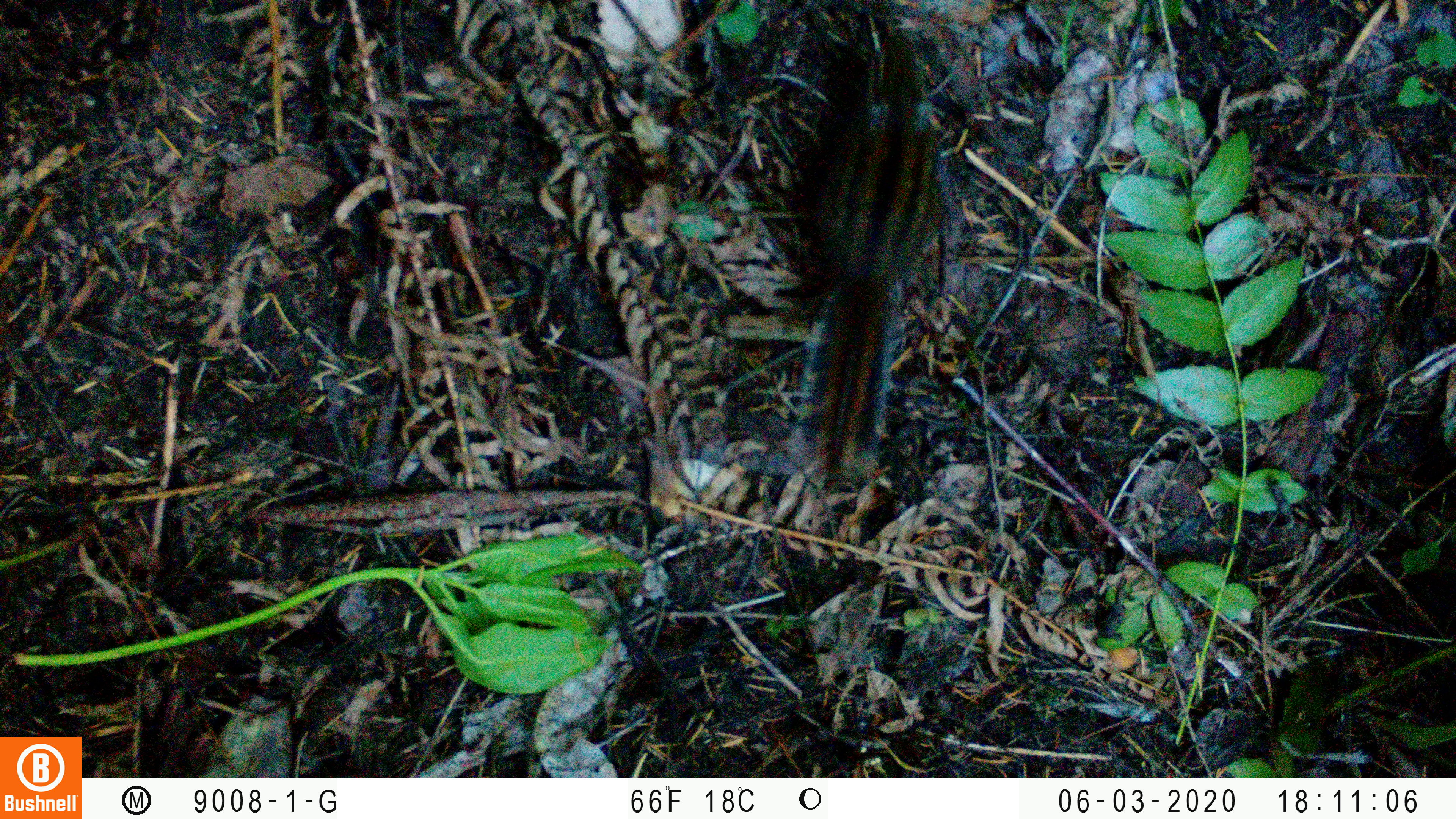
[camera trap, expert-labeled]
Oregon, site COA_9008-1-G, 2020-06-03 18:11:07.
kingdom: Animalia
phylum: Chordata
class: Mammalia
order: Rodentia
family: Sciuridae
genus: Neotamias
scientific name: Neotamias townsendii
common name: townsend's chipmunk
Townsend's chipmunk (Neotamias townsendii).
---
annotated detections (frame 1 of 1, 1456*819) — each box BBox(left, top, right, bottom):
townsend's chipmunk: BBox(768, 16, 956, 503)